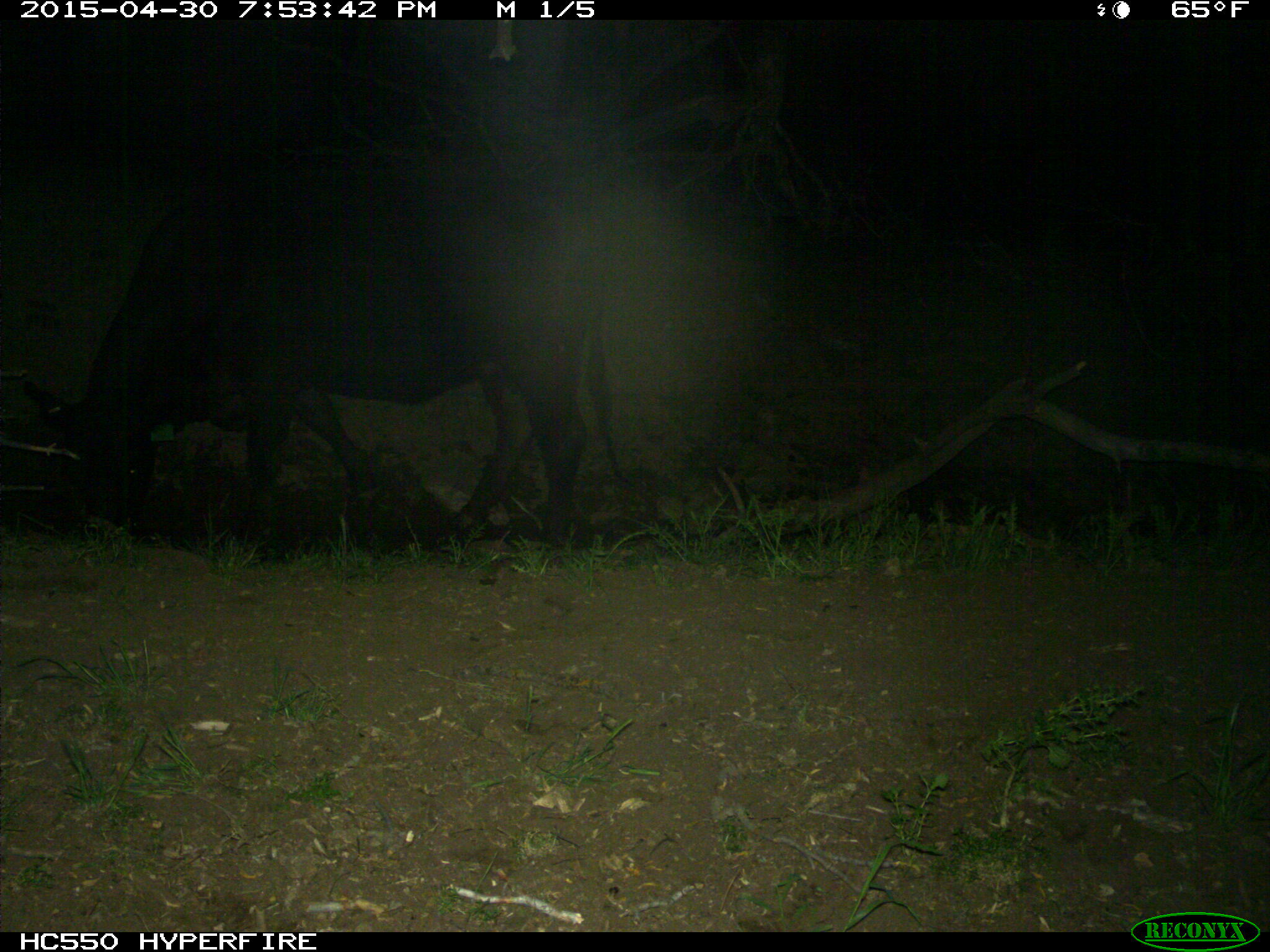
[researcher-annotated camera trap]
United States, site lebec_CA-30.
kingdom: Animalia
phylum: Chordata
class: Mammalia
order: Artiodactyla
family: Bovidae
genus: Bos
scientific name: Bos taurus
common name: domestic cow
Bos taurus (domestic cow).